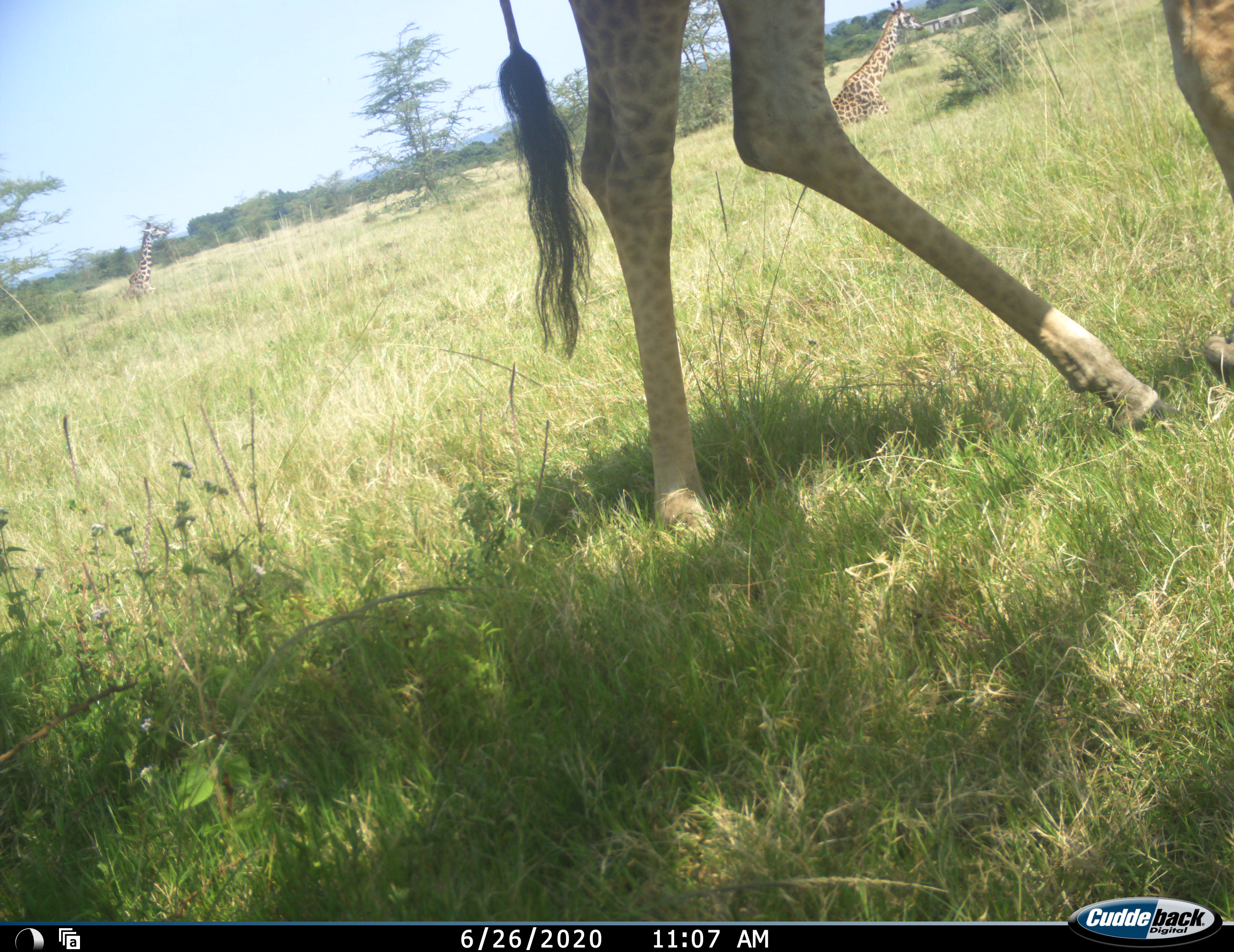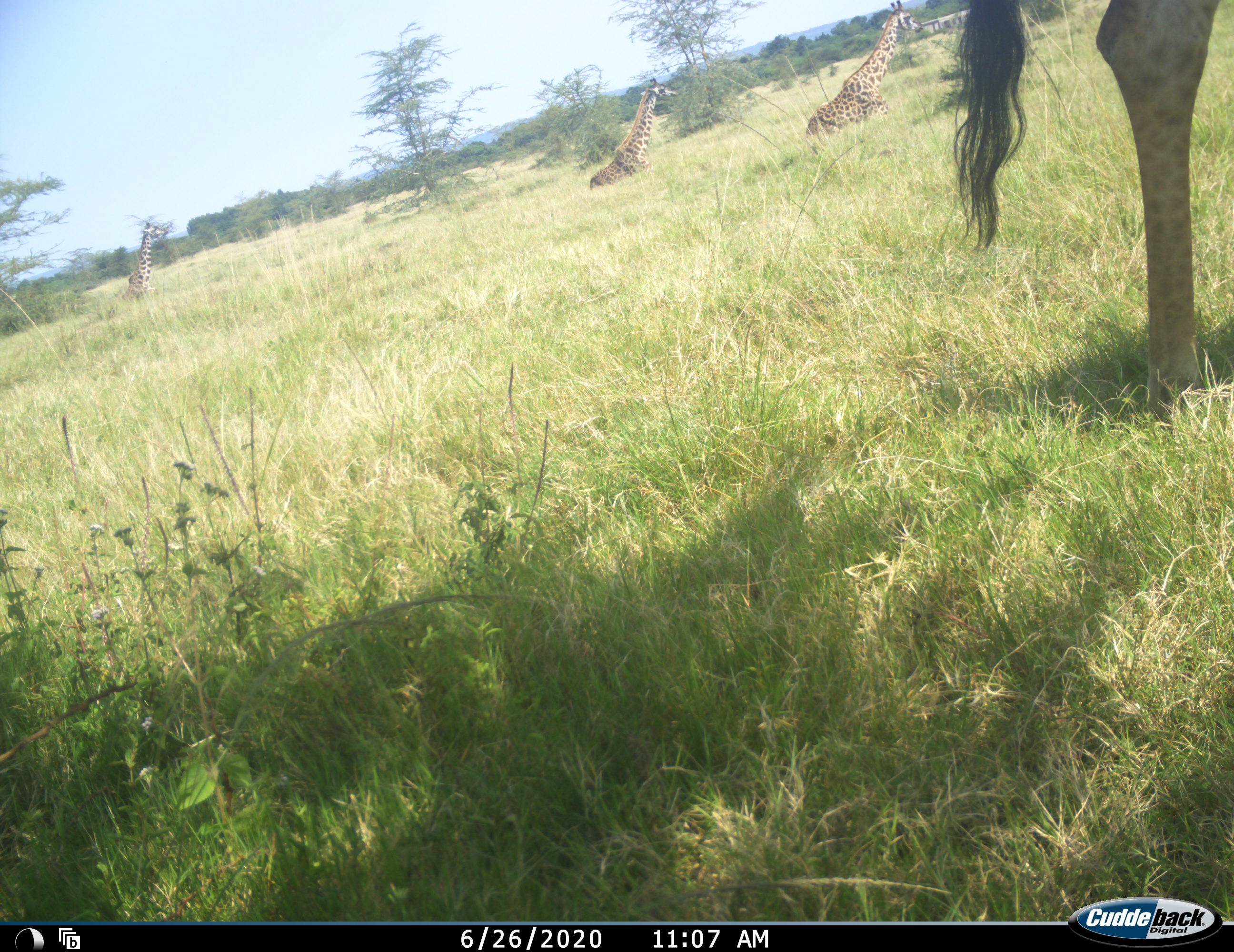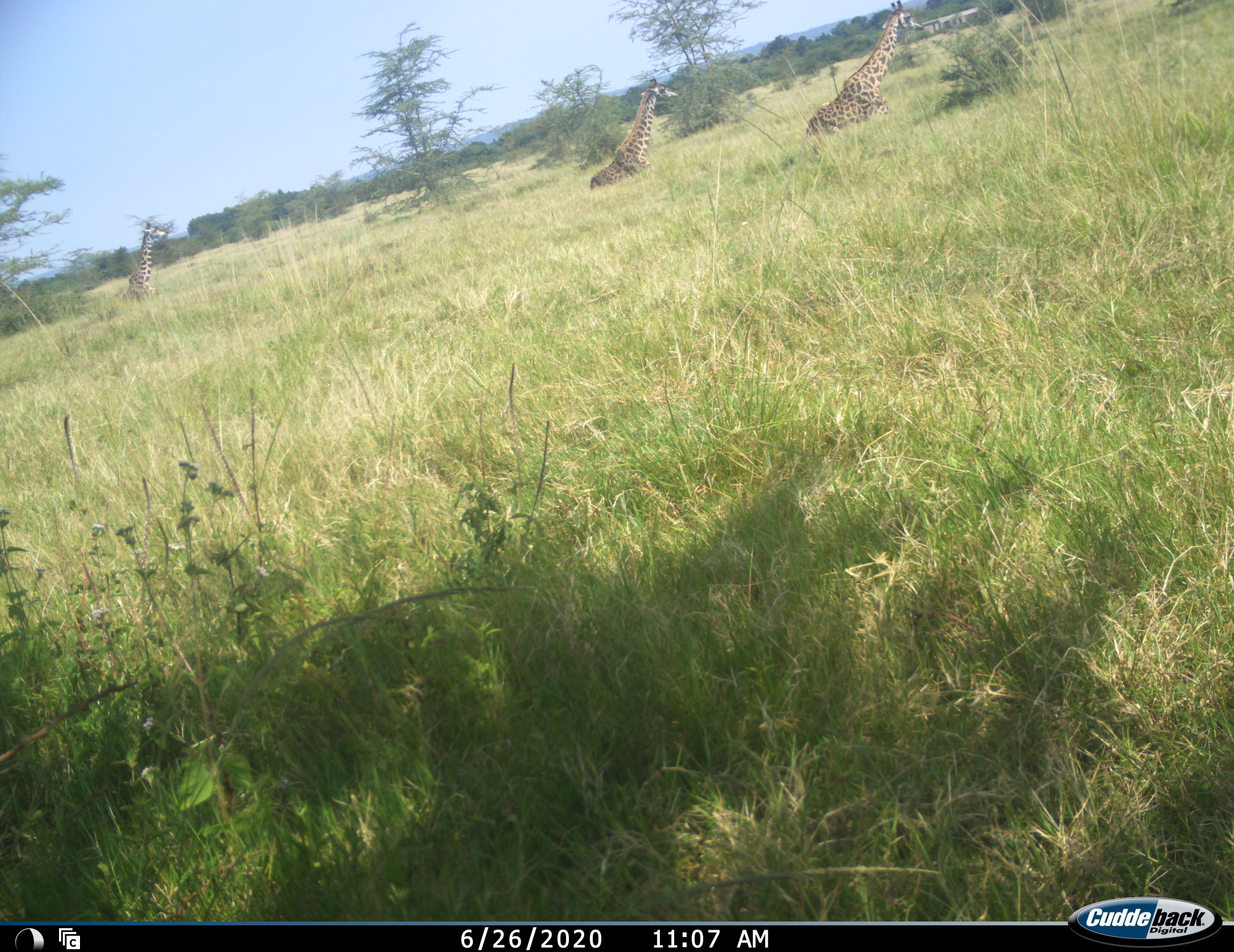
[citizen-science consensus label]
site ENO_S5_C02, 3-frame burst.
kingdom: Animalia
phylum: Chordata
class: Mammalia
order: Artiodactyla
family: Giraffidae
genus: Giraffa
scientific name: Giraffa camelopardalis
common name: giraffe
Giraffe (Giraffa camelopardalis), count 4. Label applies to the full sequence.